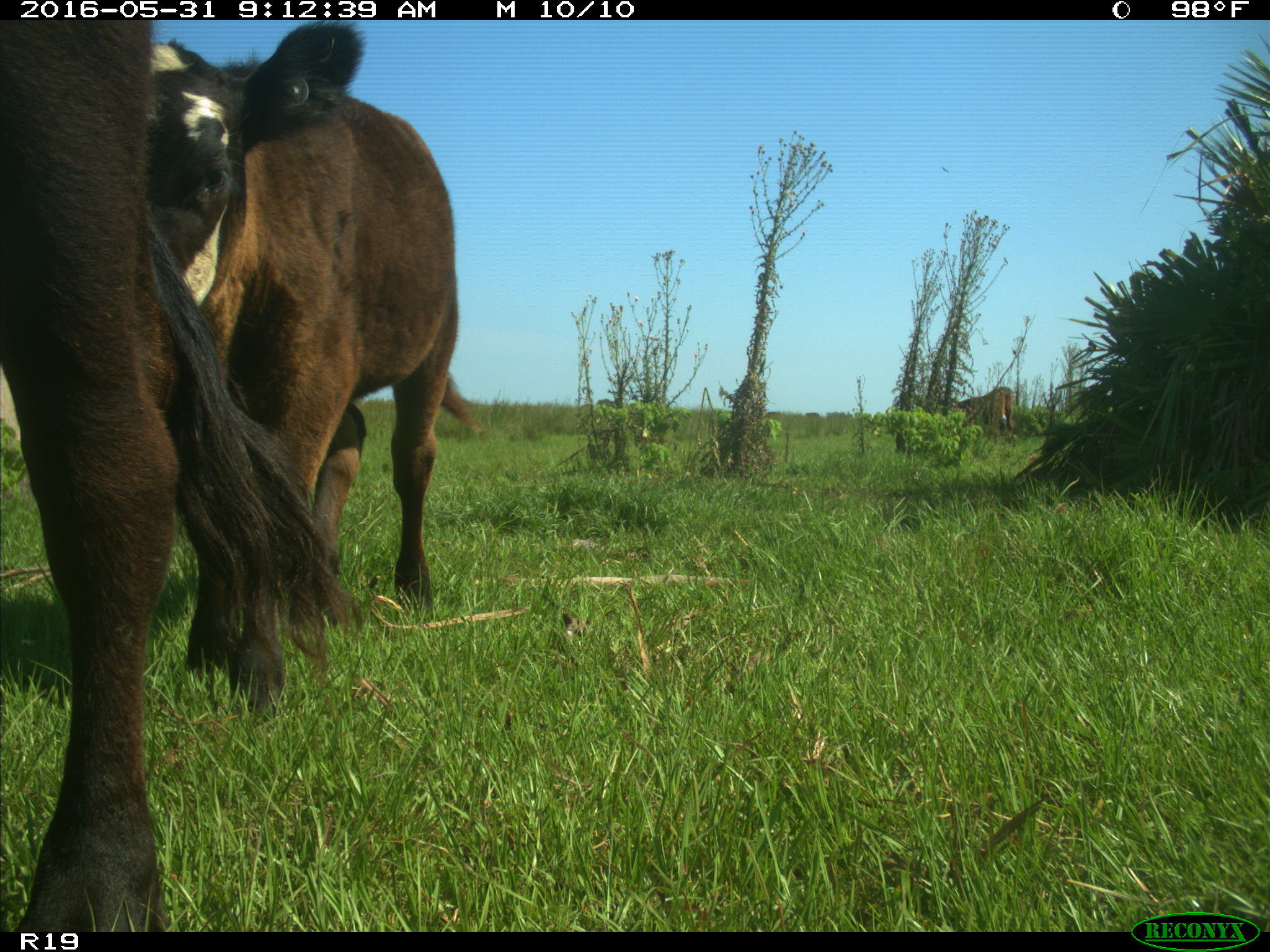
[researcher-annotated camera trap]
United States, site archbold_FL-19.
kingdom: Animalia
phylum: Chordata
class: Mammalia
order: Artiodactyla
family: Bovidae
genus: Bos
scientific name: Bos taurus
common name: domestic cow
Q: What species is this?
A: Bos taurus (domestic cow).